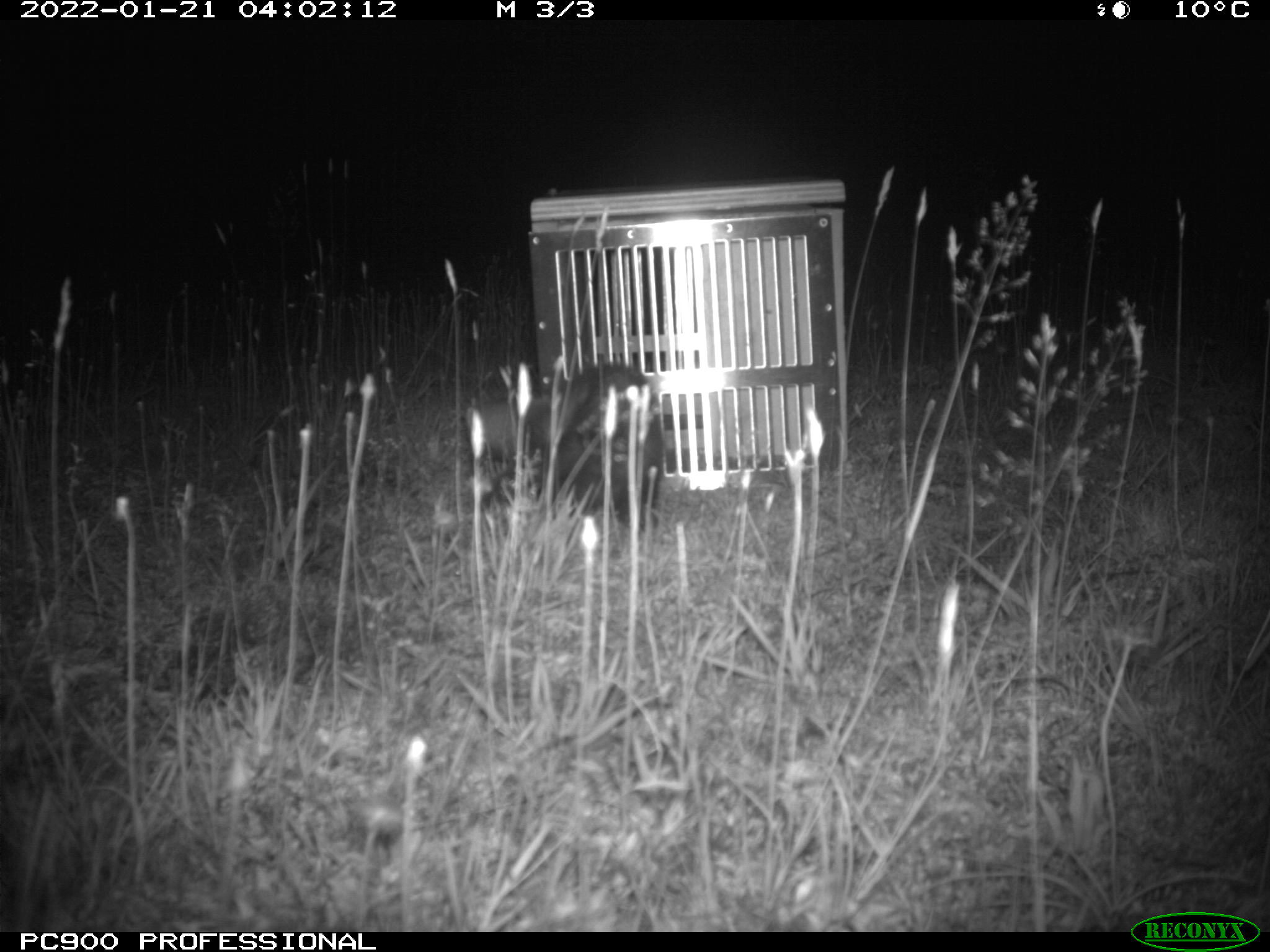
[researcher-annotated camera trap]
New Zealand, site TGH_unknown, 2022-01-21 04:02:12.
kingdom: Animalia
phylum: Chordata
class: Mammalia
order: Carnivora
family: Mustelidae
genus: Mustela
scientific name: Mustela furo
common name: ferret